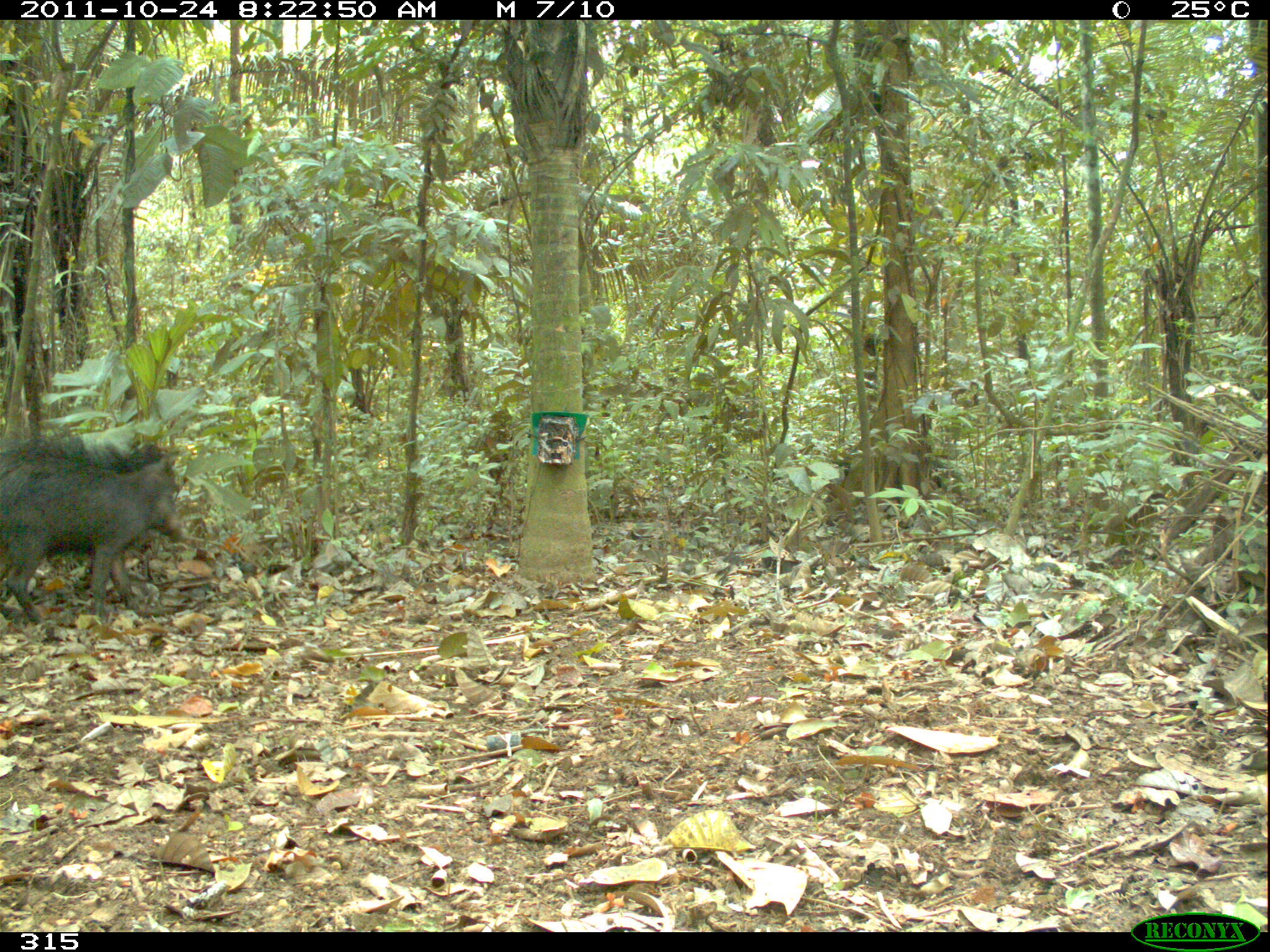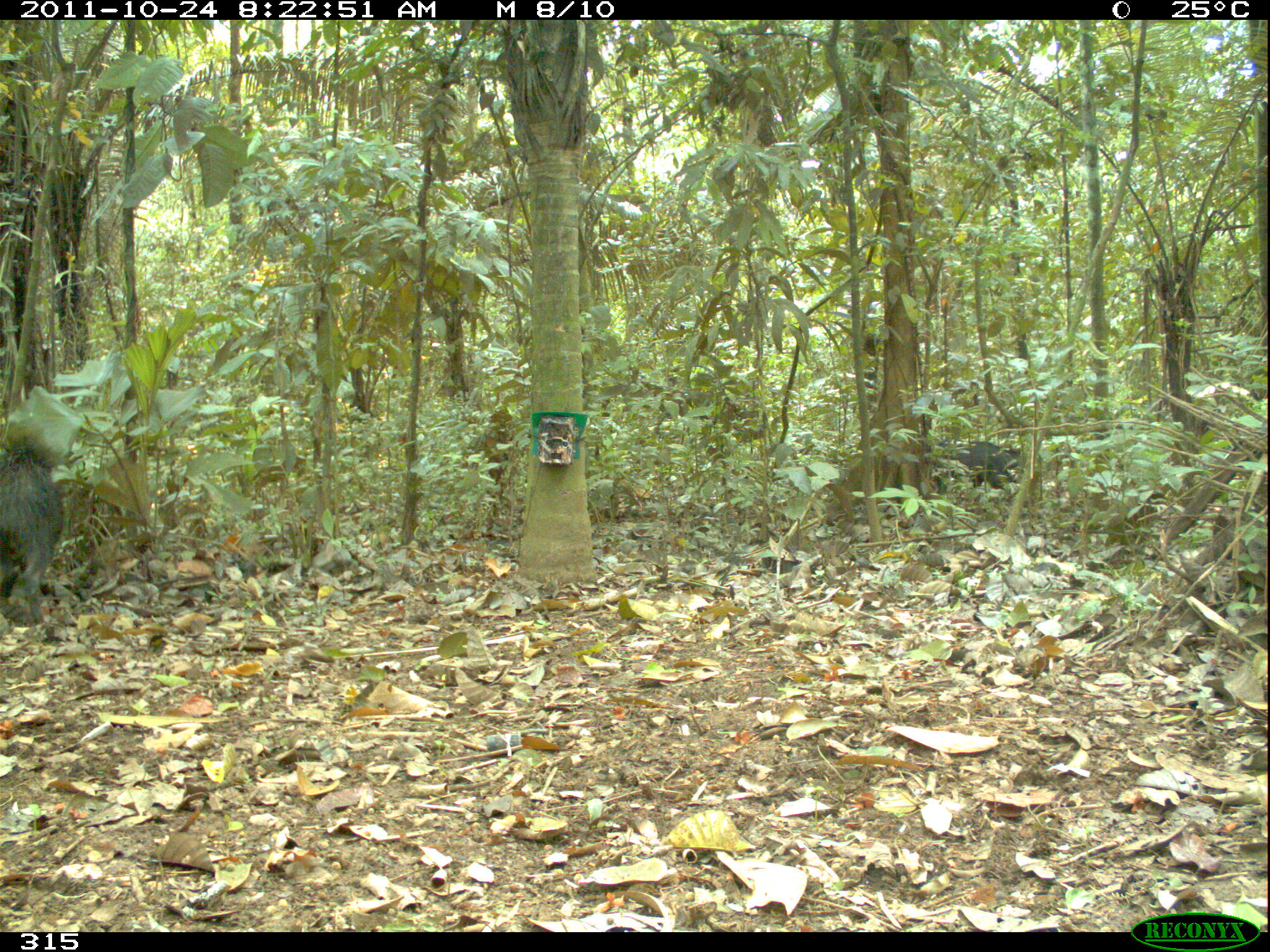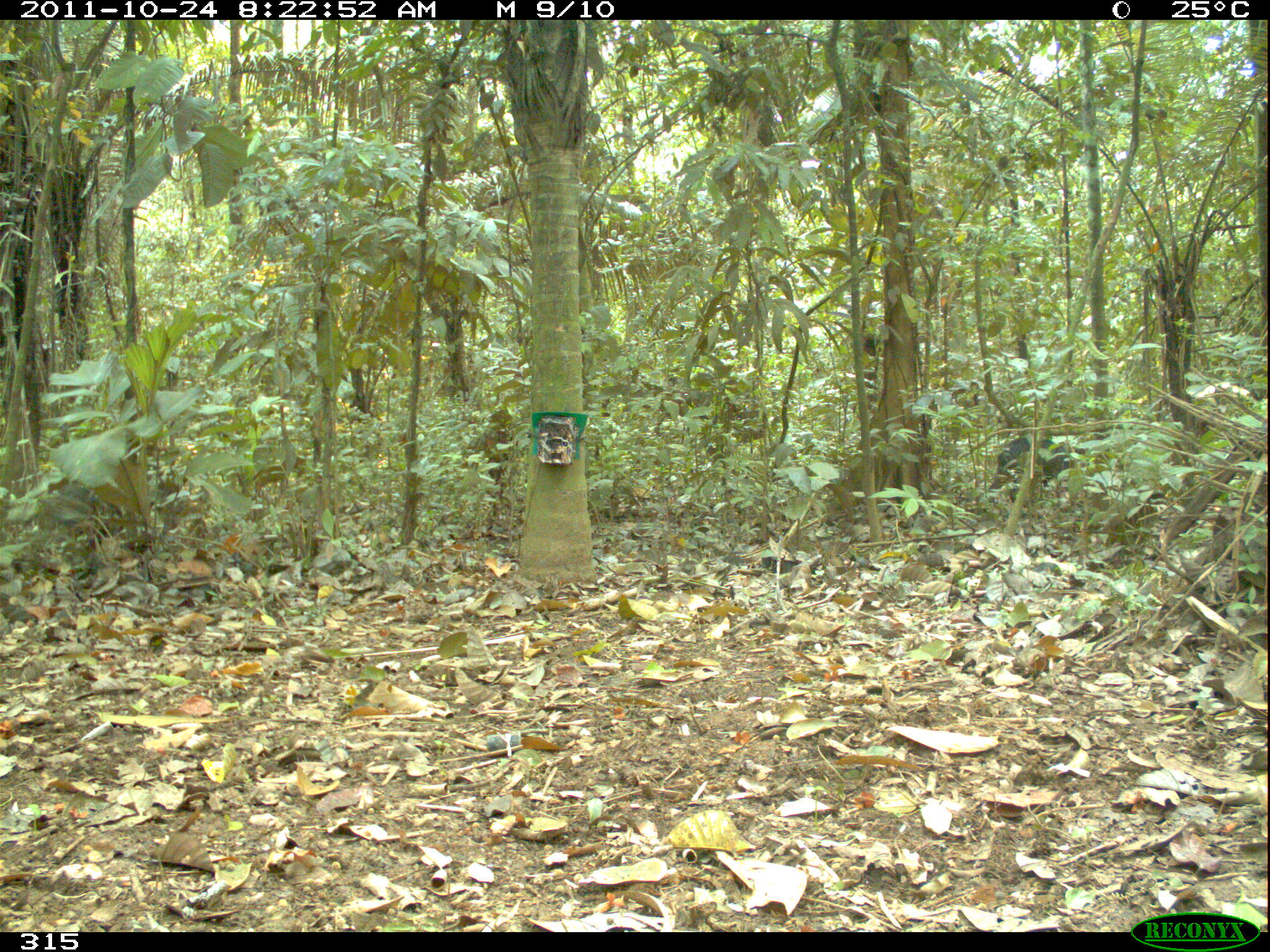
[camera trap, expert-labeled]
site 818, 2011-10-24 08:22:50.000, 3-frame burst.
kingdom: Animalia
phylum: Chordata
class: Mammalia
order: Artiodactyla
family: Tayassuidae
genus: Tayassu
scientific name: Tayassu pecari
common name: white-lipped peccary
Tayassu pecari (white-lipped peccary).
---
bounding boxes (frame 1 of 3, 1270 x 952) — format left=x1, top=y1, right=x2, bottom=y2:
tayassu pecari: left=0, top=439, right=189, bottom=621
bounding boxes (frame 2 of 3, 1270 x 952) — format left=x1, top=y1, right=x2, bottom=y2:
tayassu pecari: left=0, top=429, right=64, bottom=627; left=932, top=440, right=1025, bottom=500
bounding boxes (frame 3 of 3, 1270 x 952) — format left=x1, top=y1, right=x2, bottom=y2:
tayassu pecari: left=988, top=436, right=1088, bottom=502